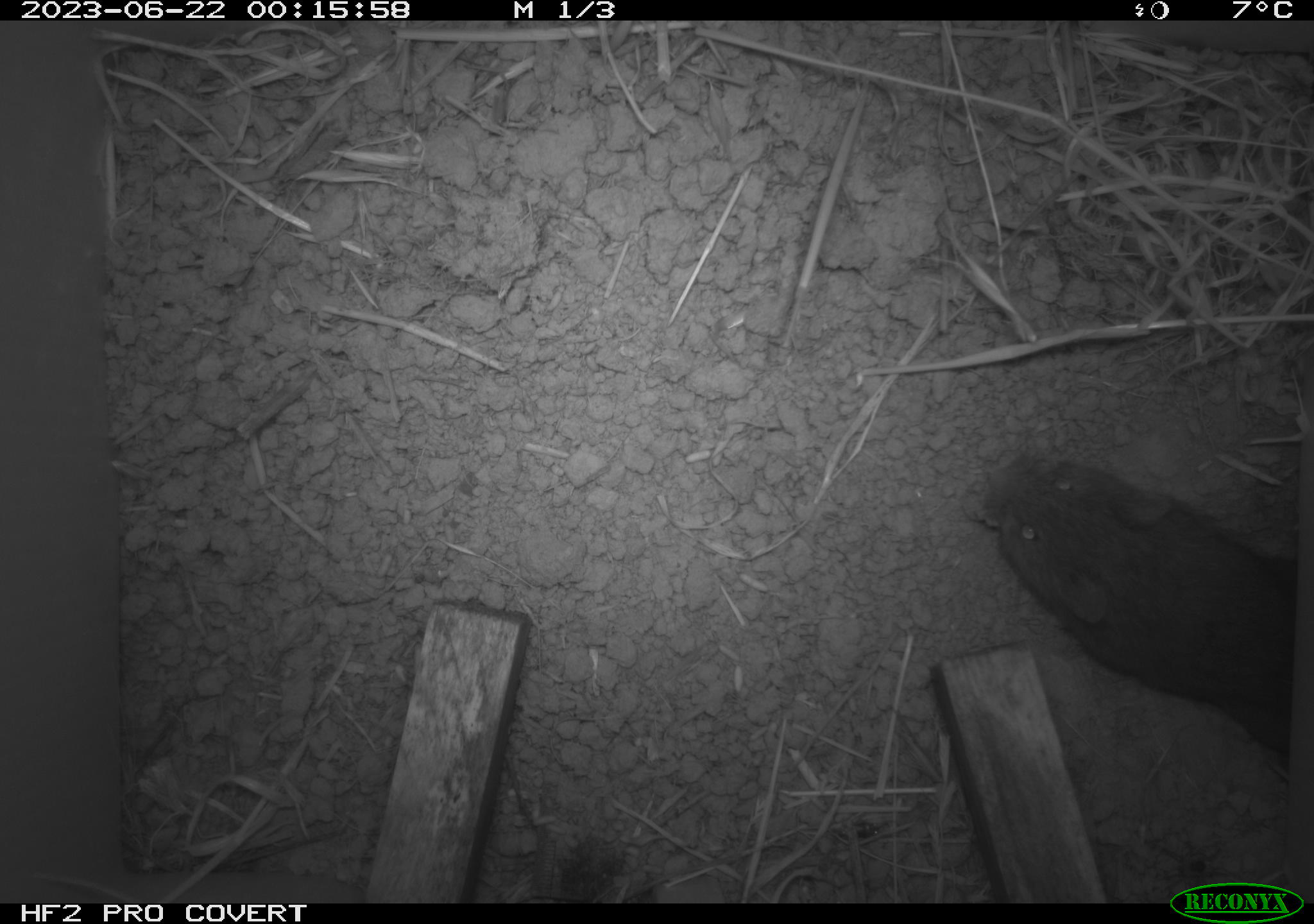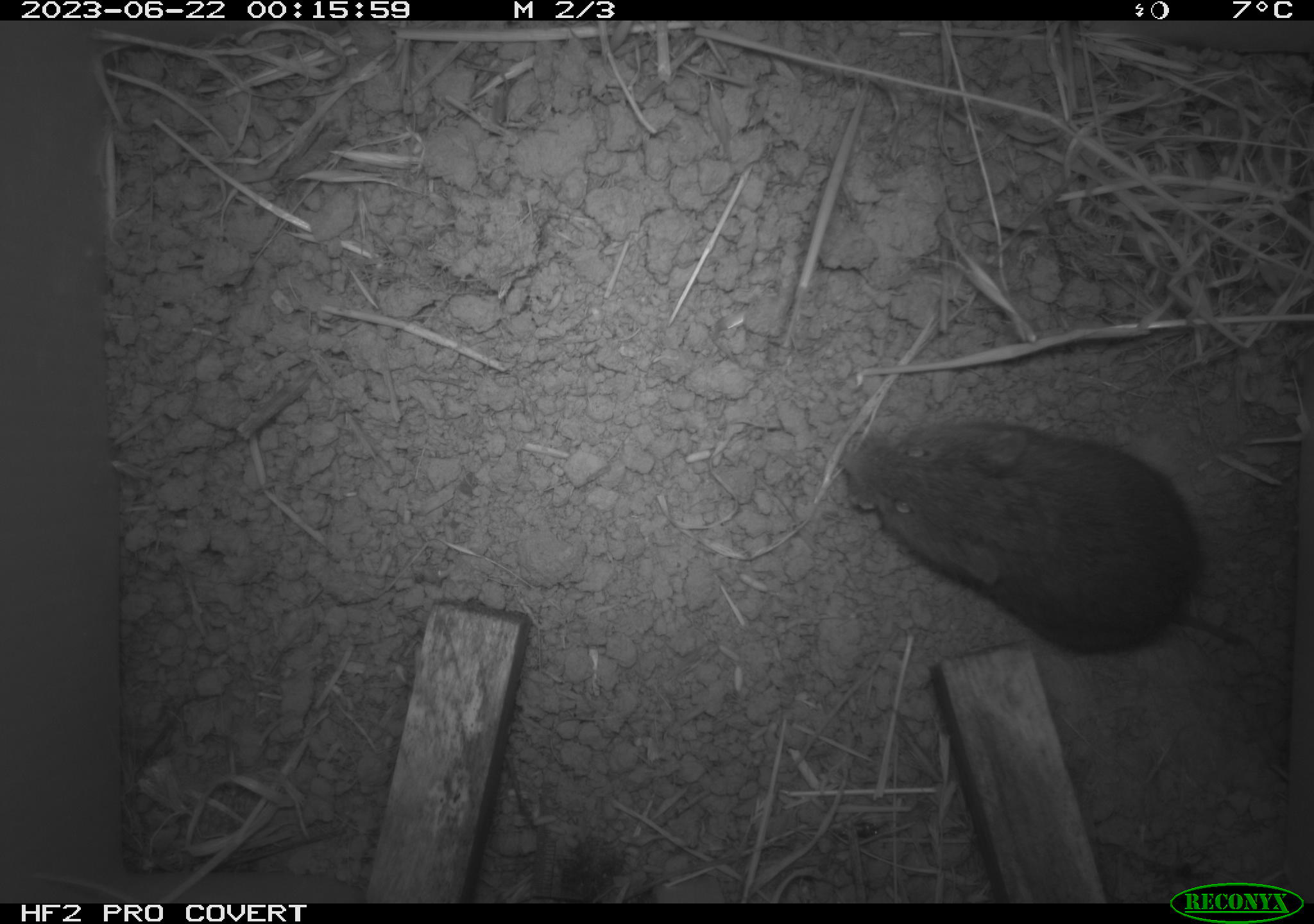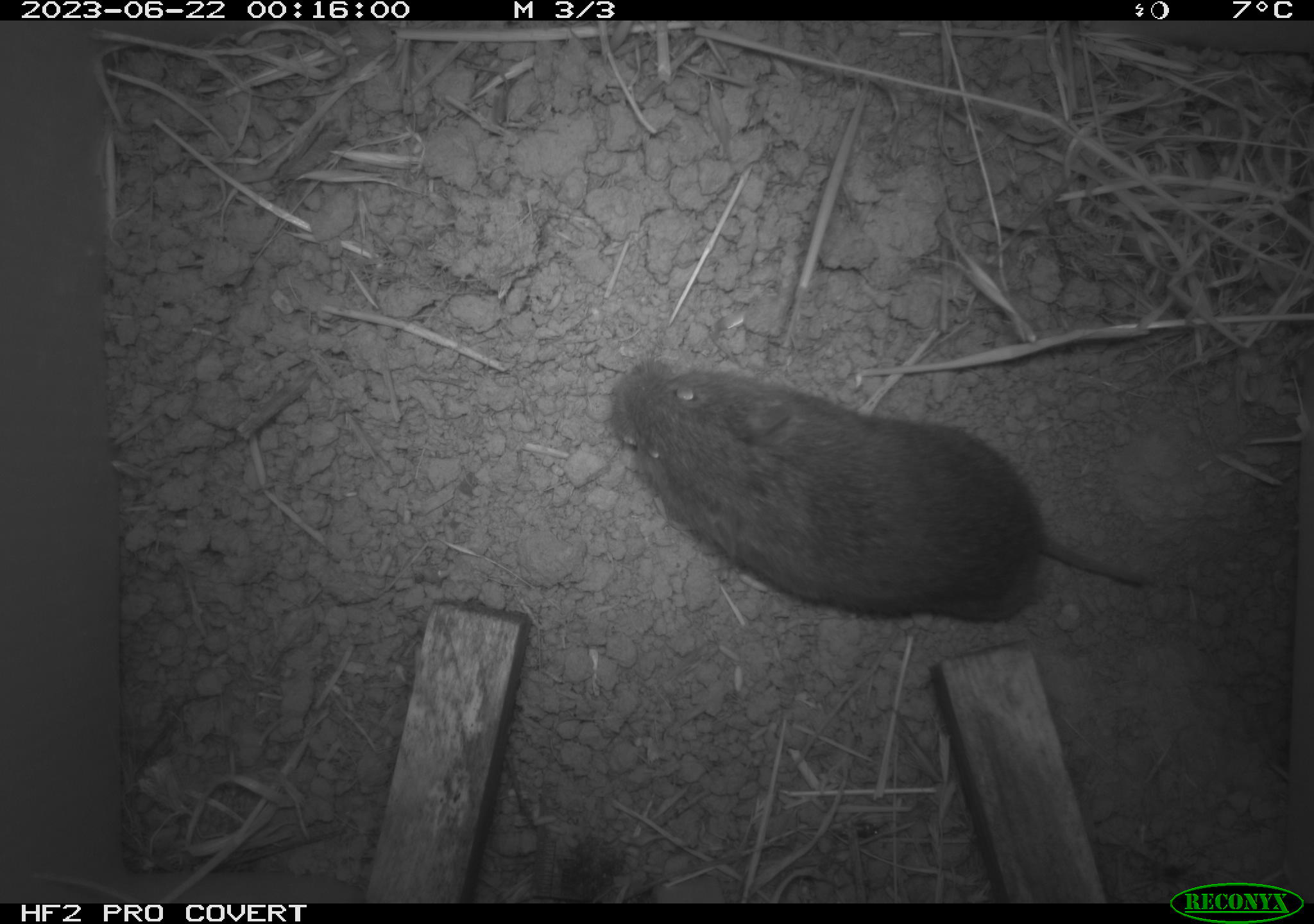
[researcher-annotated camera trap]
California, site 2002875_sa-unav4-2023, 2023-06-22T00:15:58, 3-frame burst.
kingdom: Animalia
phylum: Chordata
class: Mammalia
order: Rodentia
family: Cricetidae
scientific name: Arvicolinae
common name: voles, lemmings, and muskrats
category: arvicolinae subfamily